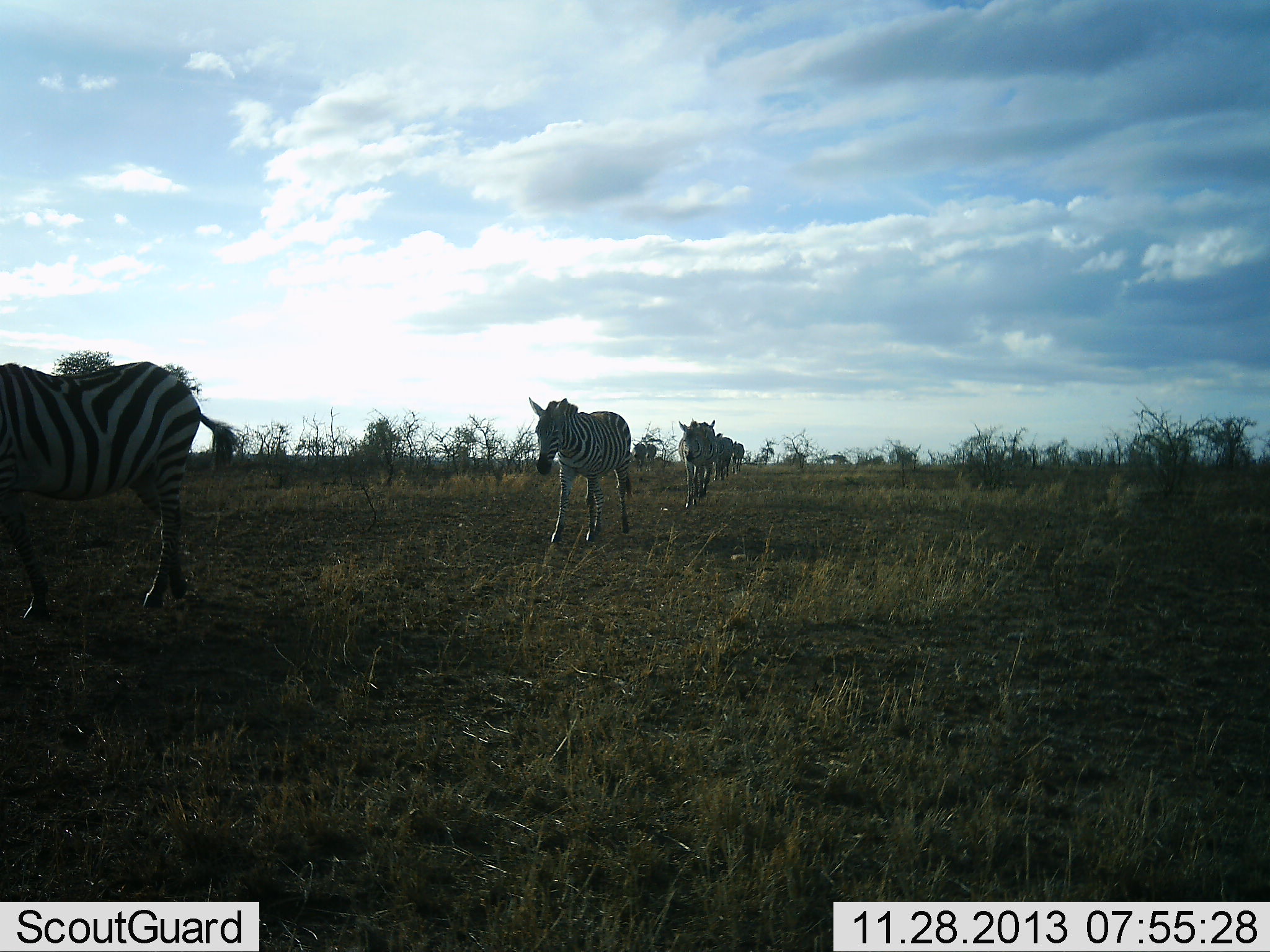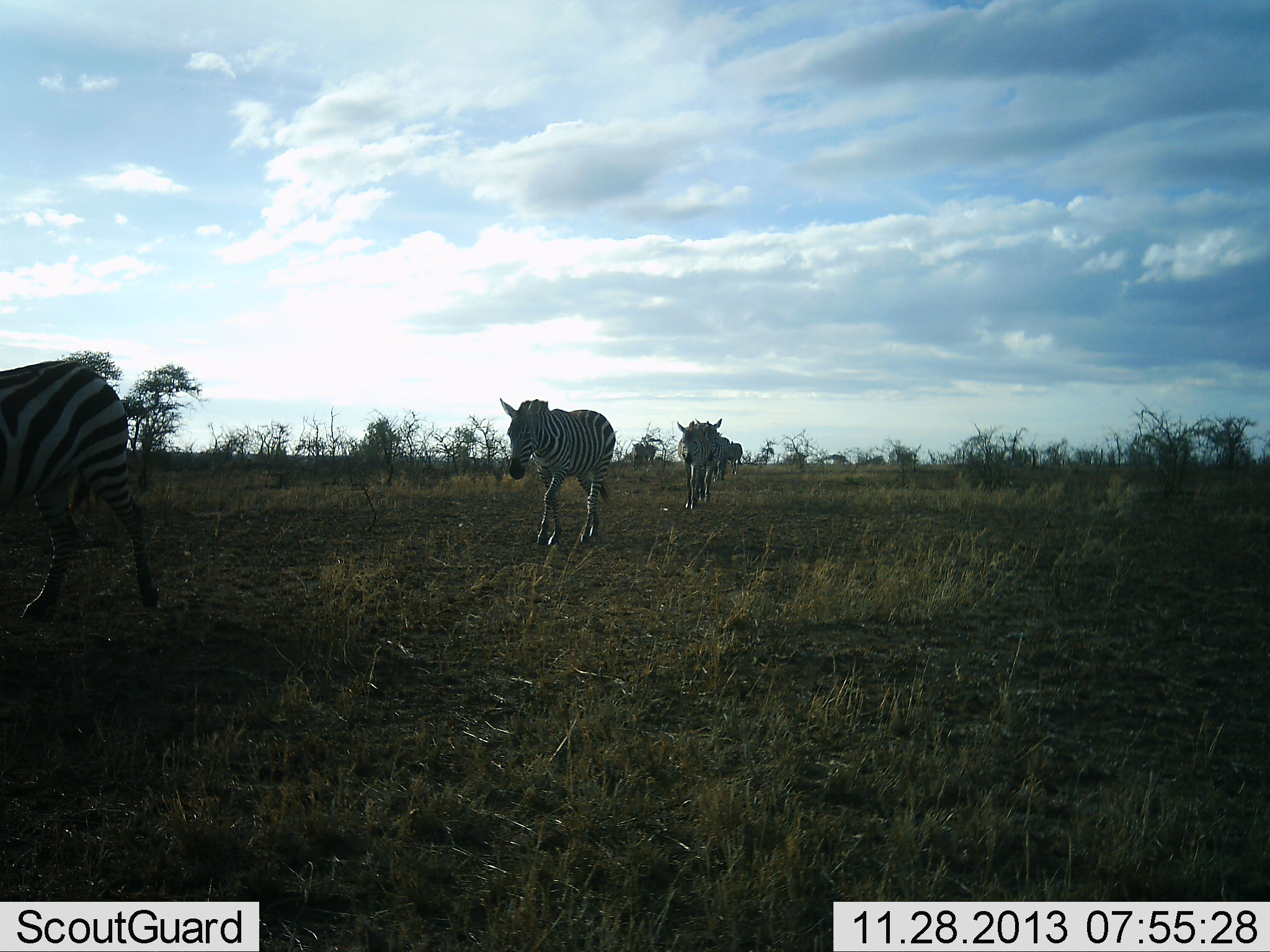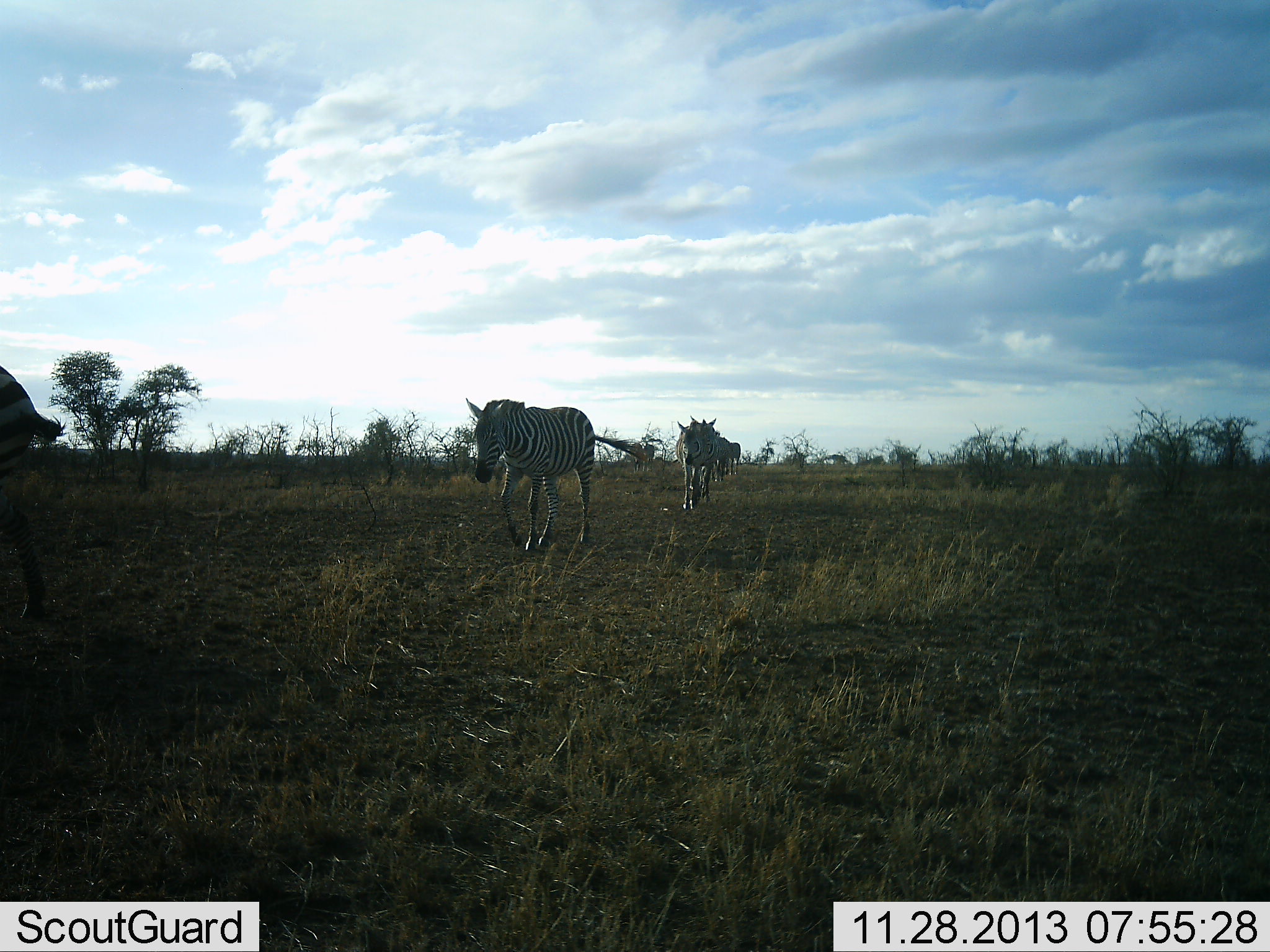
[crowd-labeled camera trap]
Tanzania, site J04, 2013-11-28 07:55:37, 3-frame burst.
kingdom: Animalia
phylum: Chordata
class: Mammalia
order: Perissodactyla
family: Equidae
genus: Equus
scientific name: Equus quagga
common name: plains zebra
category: zebra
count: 5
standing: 0%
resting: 0%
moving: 100%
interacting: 0%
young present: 0%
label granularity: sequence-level